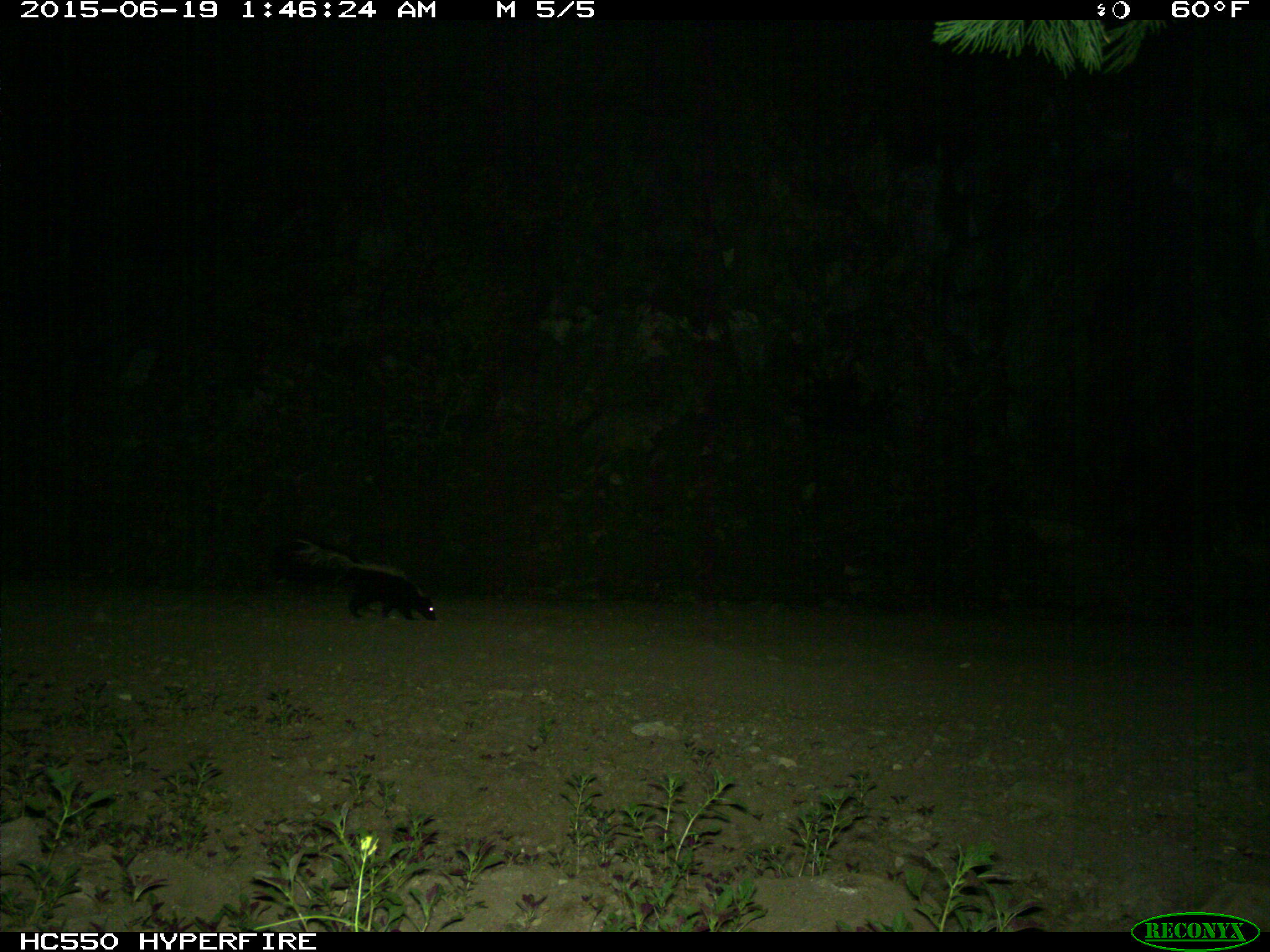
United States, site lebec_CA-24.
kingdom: Animalia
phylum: Chordata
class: Mammalia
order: Carnivora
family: Mephitidae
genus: Mephitis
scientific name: Mephitis mephitis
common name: striped skunk